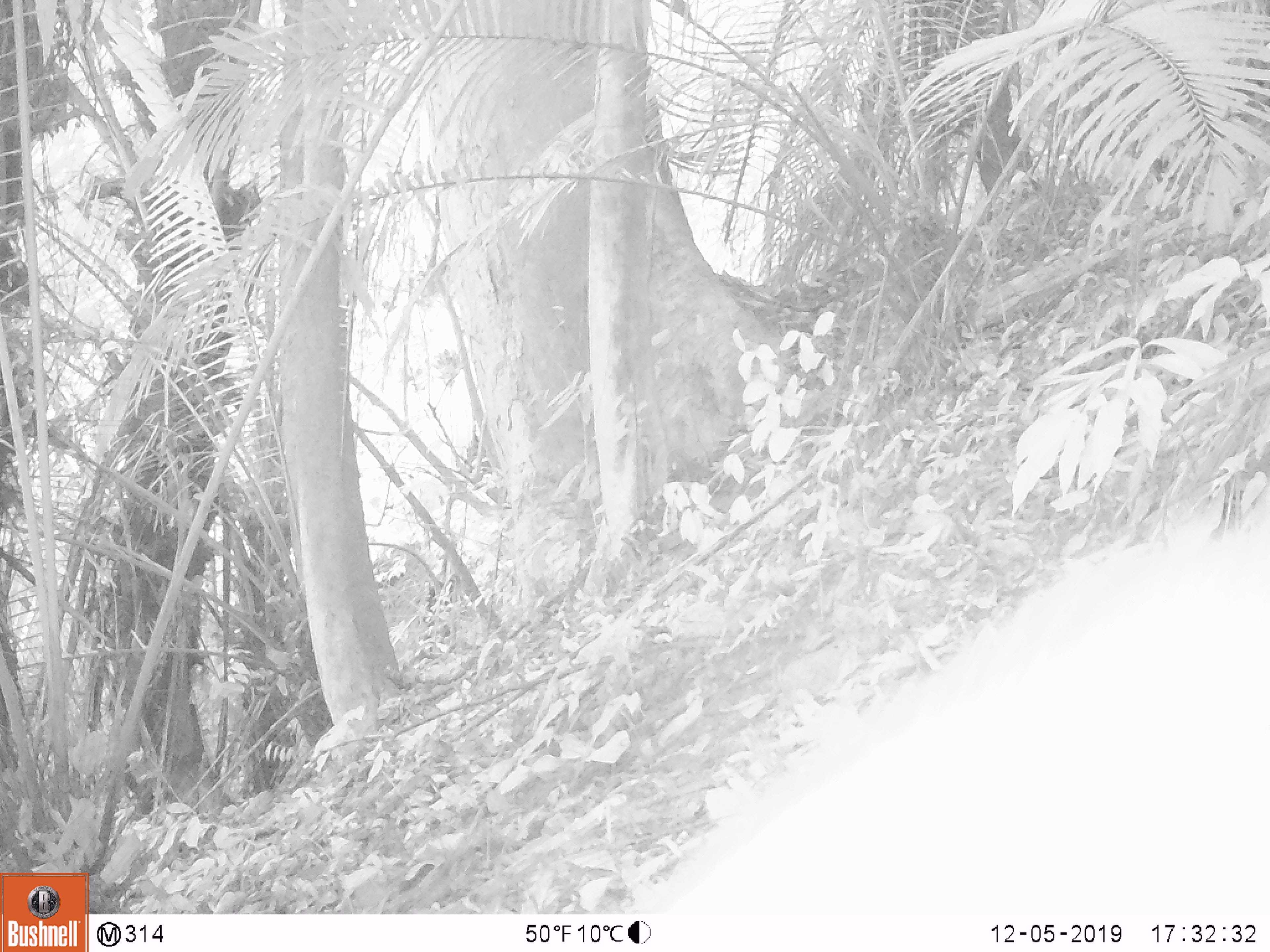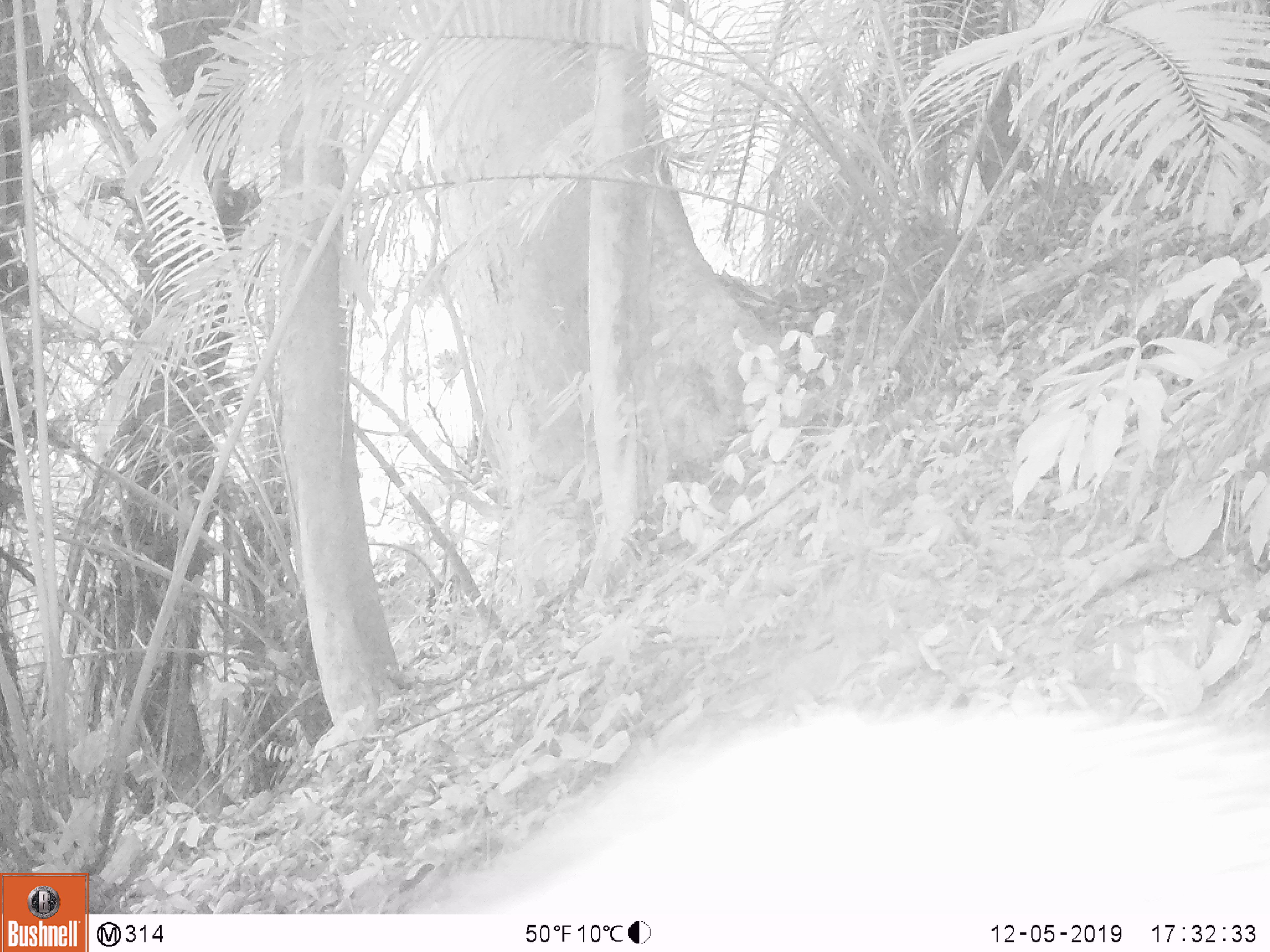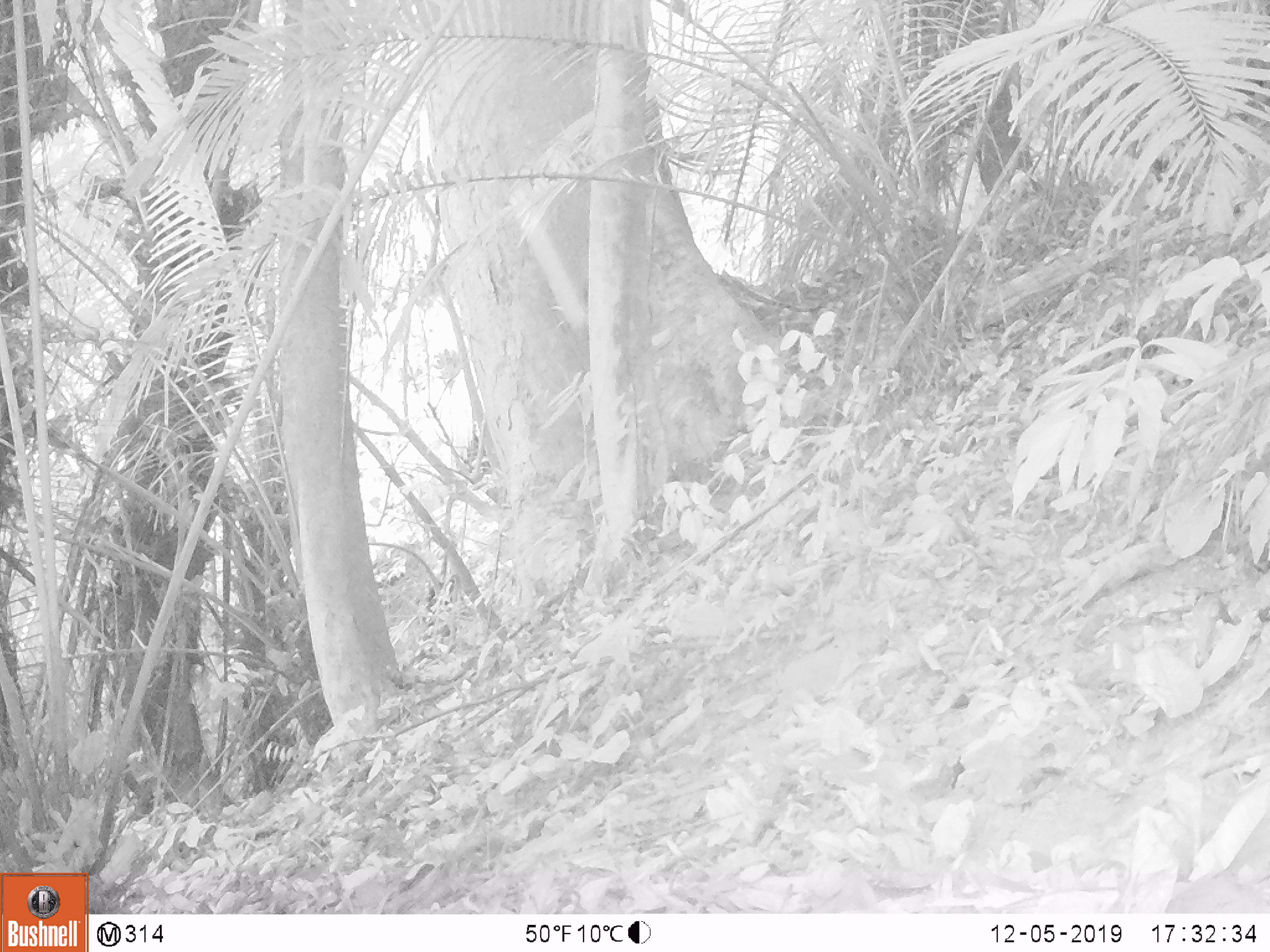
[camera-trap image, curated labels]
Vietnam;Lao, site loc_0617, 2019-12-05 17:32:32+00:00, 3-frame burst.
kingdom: Animalia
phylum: Chordata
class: Mammalia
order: Artiodactyla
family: Suidae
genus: Sus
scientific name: Sus scrofa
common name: eurasian wild pig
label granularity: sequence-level